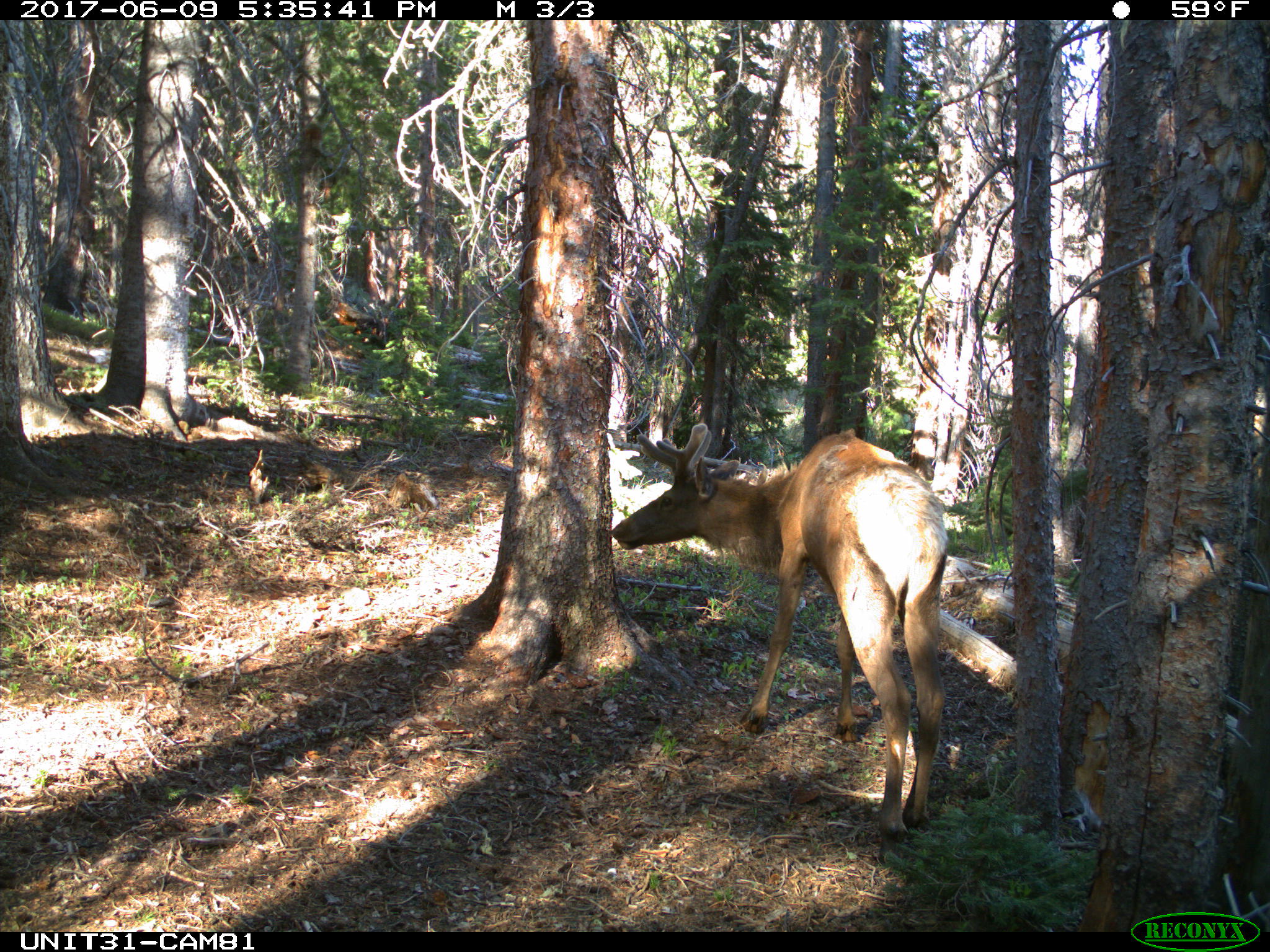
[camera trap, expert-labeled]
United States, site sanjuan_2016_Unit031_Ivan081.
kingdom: Animalia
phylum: Chordata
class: Mammalia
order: Artiodactyla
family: Cervidae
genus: Cervus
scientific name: Cervus elaphus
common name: red deer